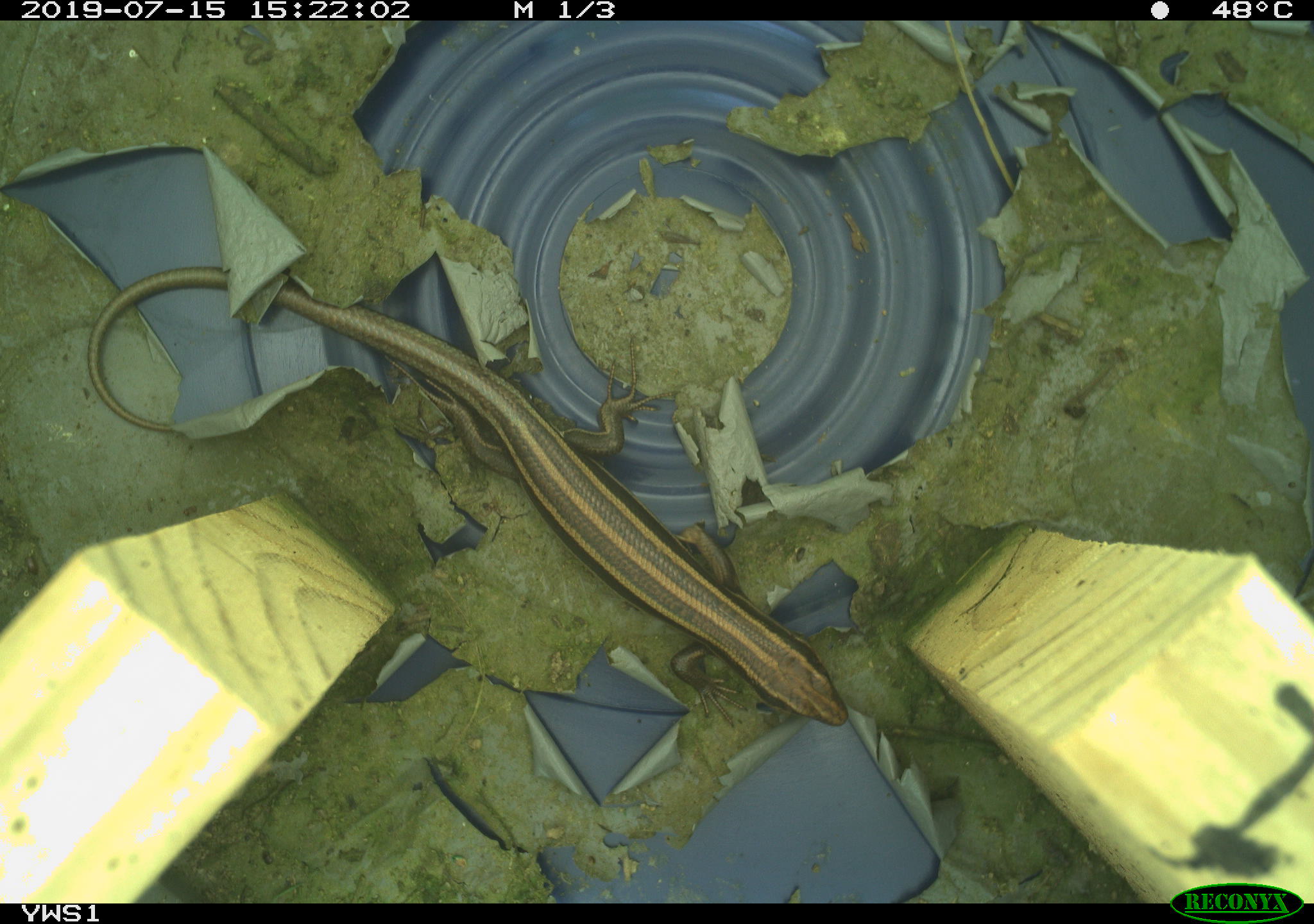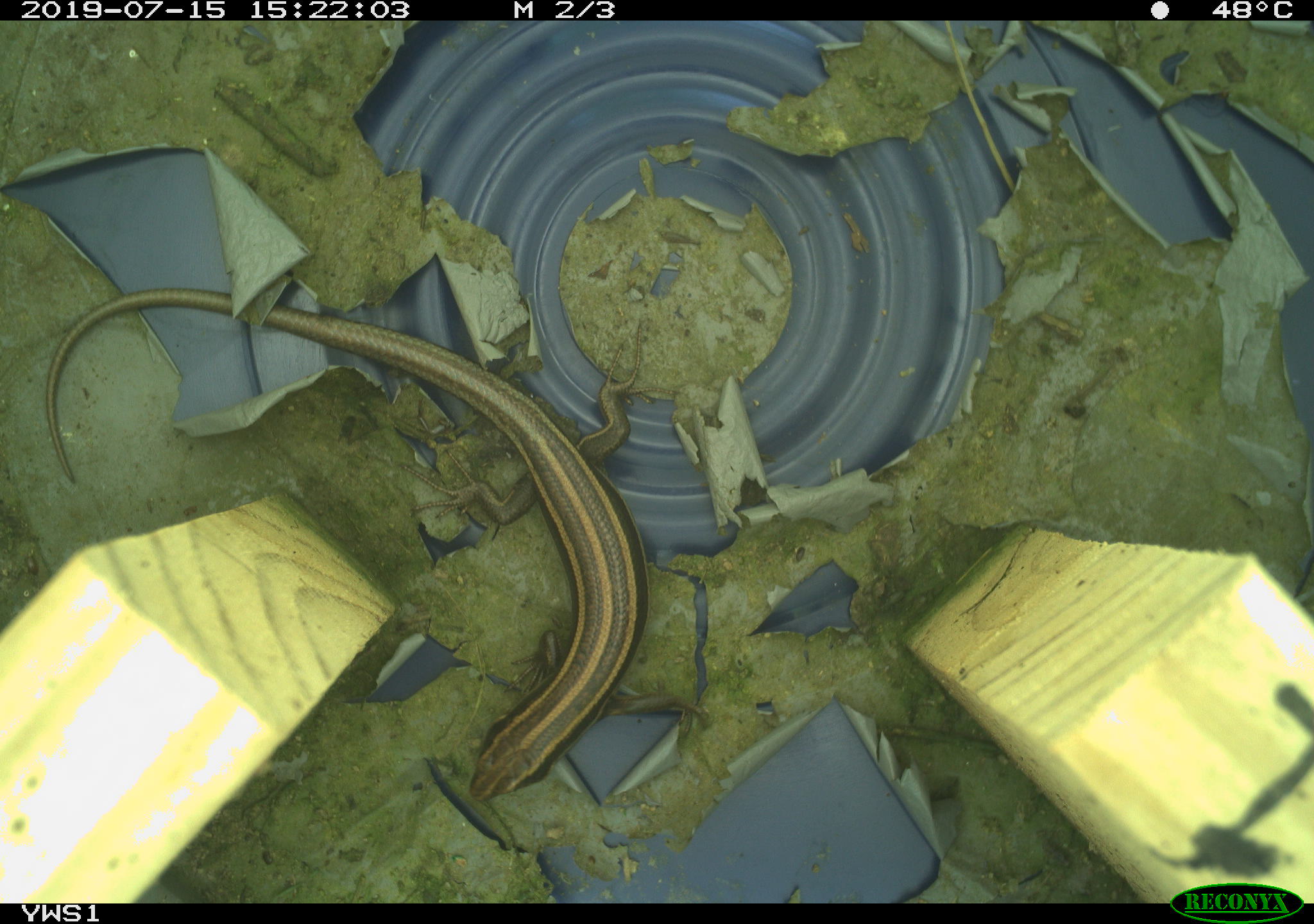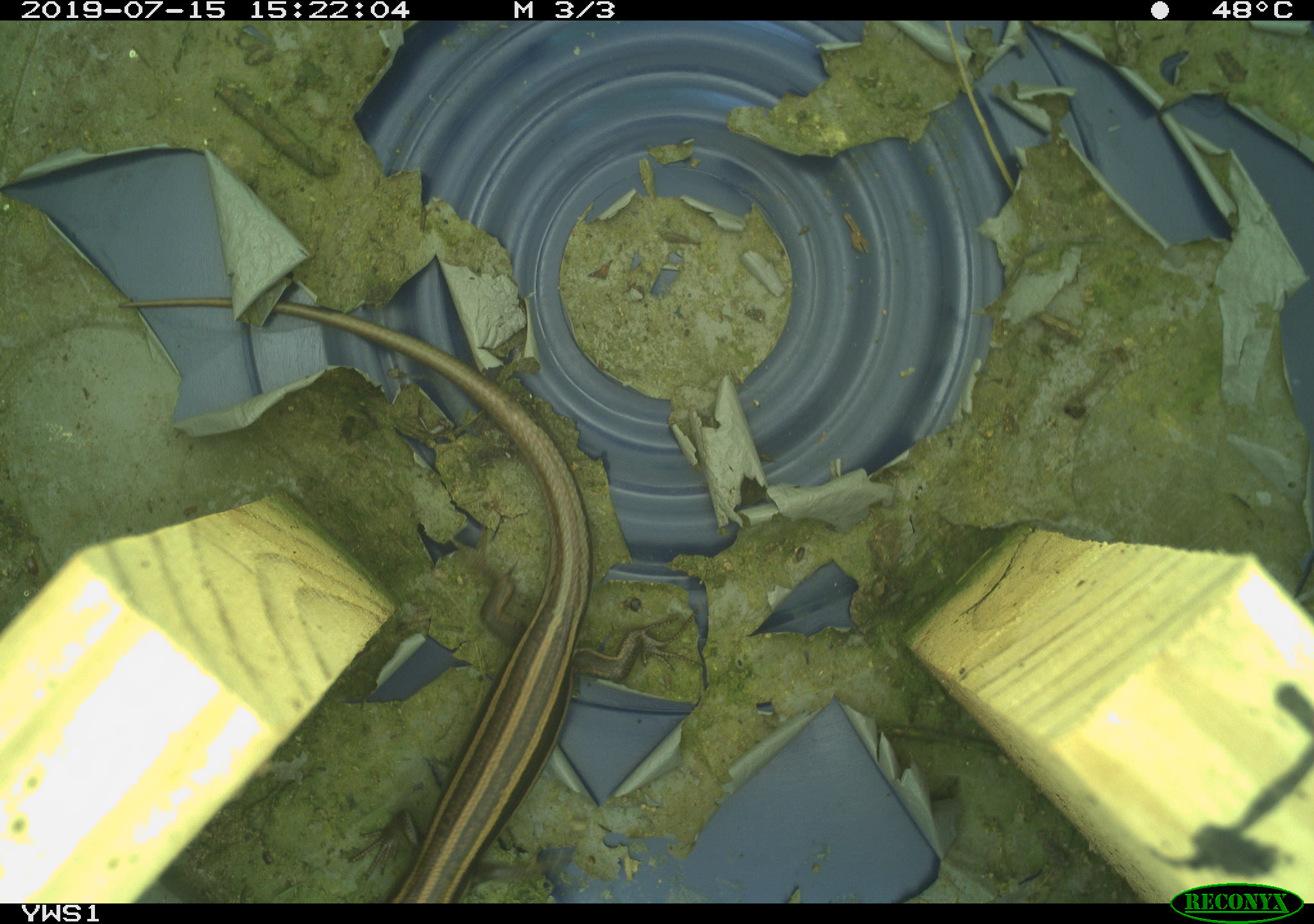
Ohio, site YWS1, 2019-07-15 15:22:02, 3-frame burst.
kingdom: Animalia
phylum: Chordata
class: Reptilia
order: Squamata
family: Scincidae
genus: Plestiodon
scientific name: Plestiodon fasciatus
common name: common five-lined skink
Common five-lined skink (Plestiodon fasciatus).